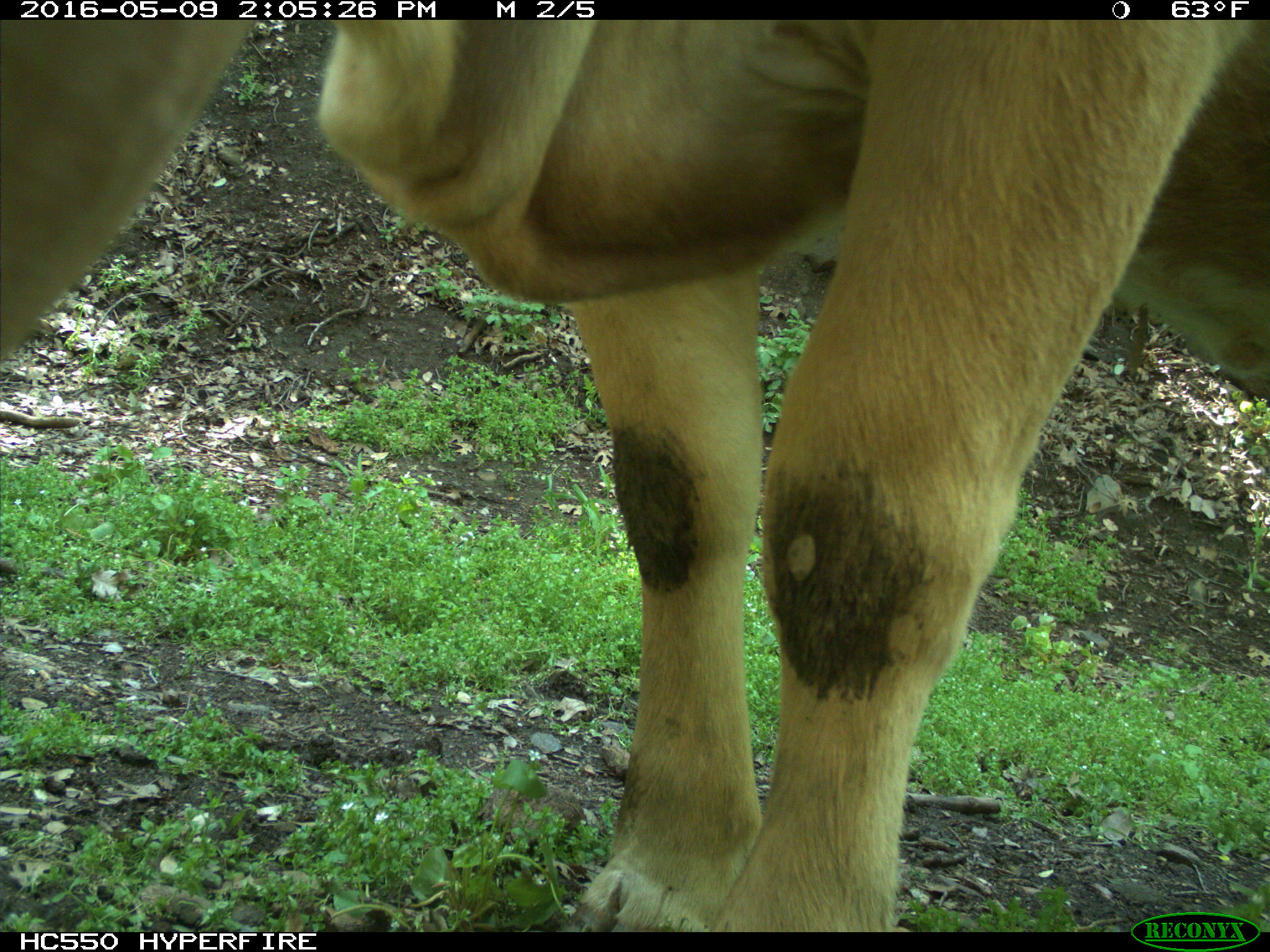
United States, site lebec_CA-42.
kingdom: Animalia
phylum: Chordata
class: Mammalia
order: Artiodactyla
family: Bovidae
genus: Bos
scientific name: Bos taurus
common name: domestic cow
Bos taurus (domestic cow).